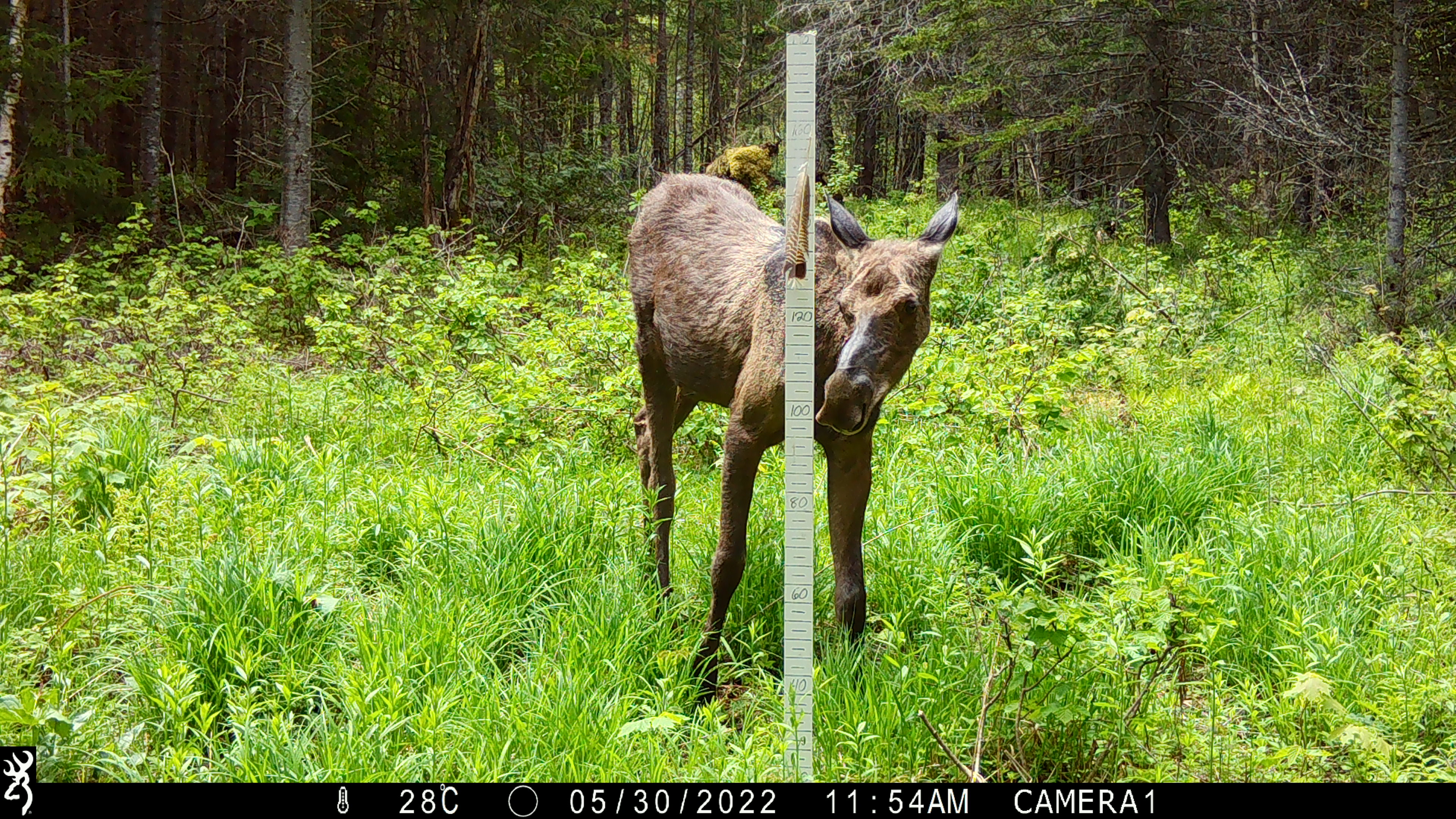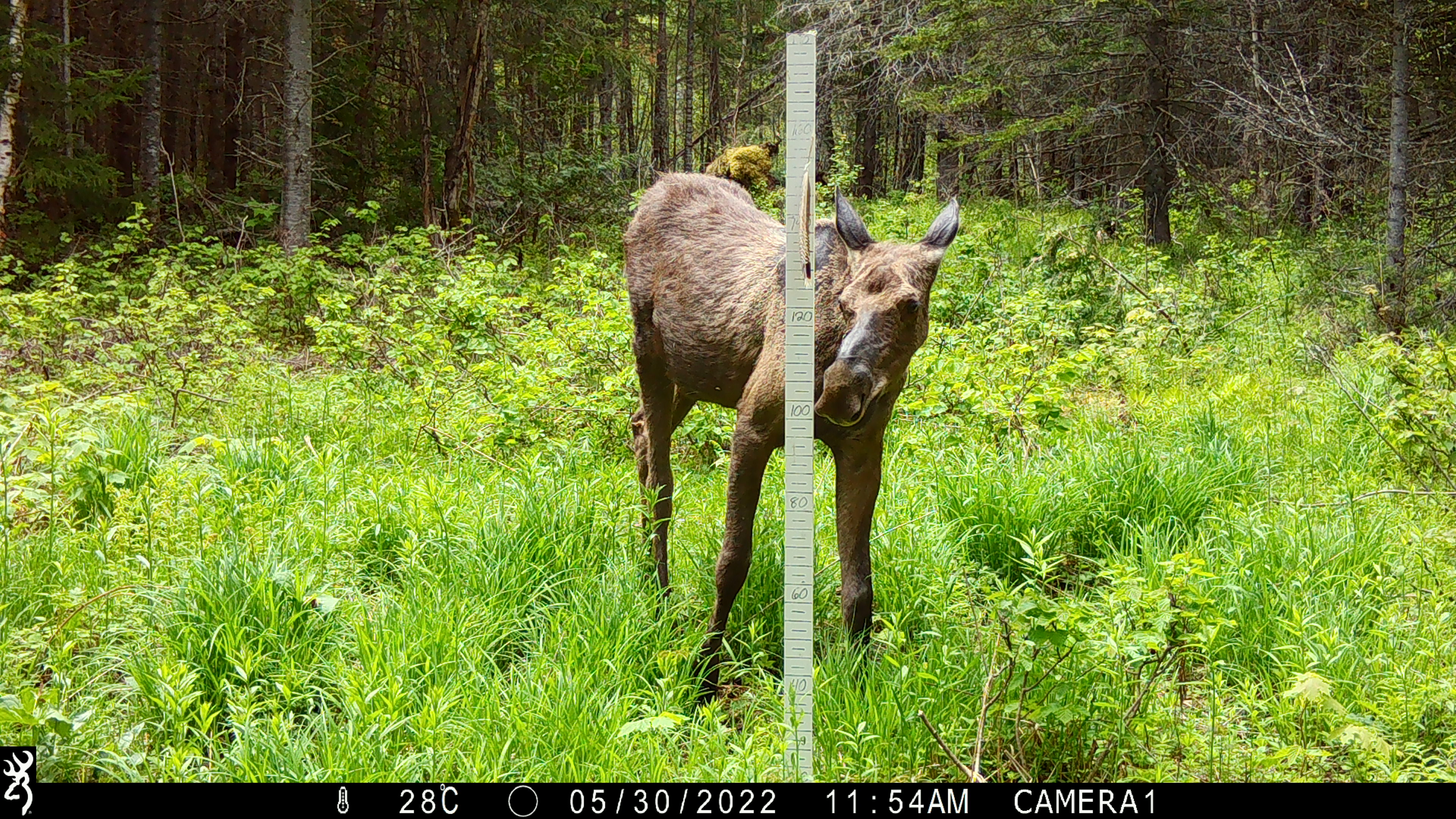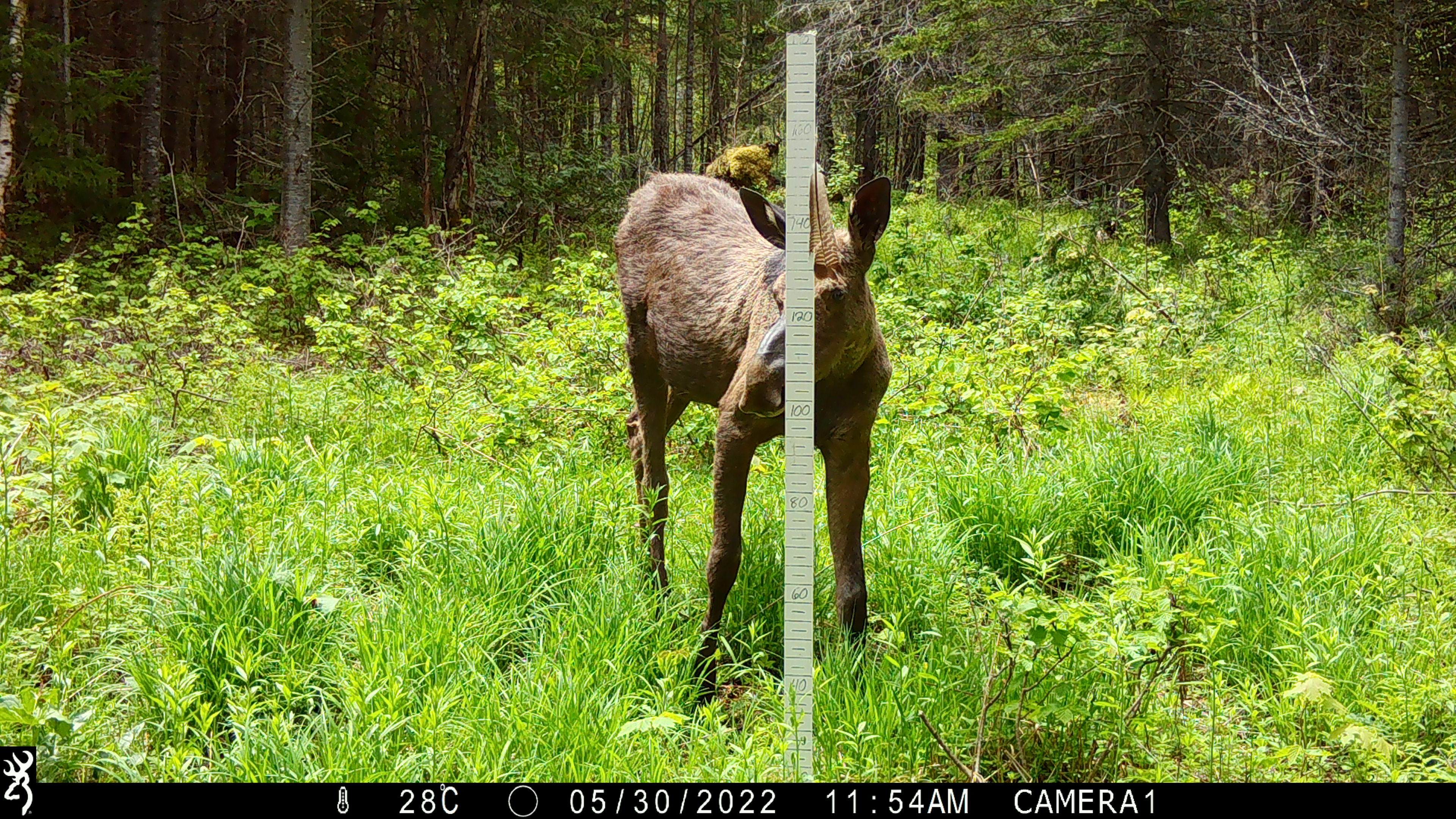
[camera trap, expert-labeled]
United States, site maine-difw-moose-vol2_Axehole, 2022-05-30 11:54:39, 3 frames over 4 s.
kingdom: Animalia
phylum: Chordata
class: Mammalia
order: Artiodactyla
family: Cervidae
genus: Alces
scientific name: Alces alces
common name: moose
Moose (Alces alces).